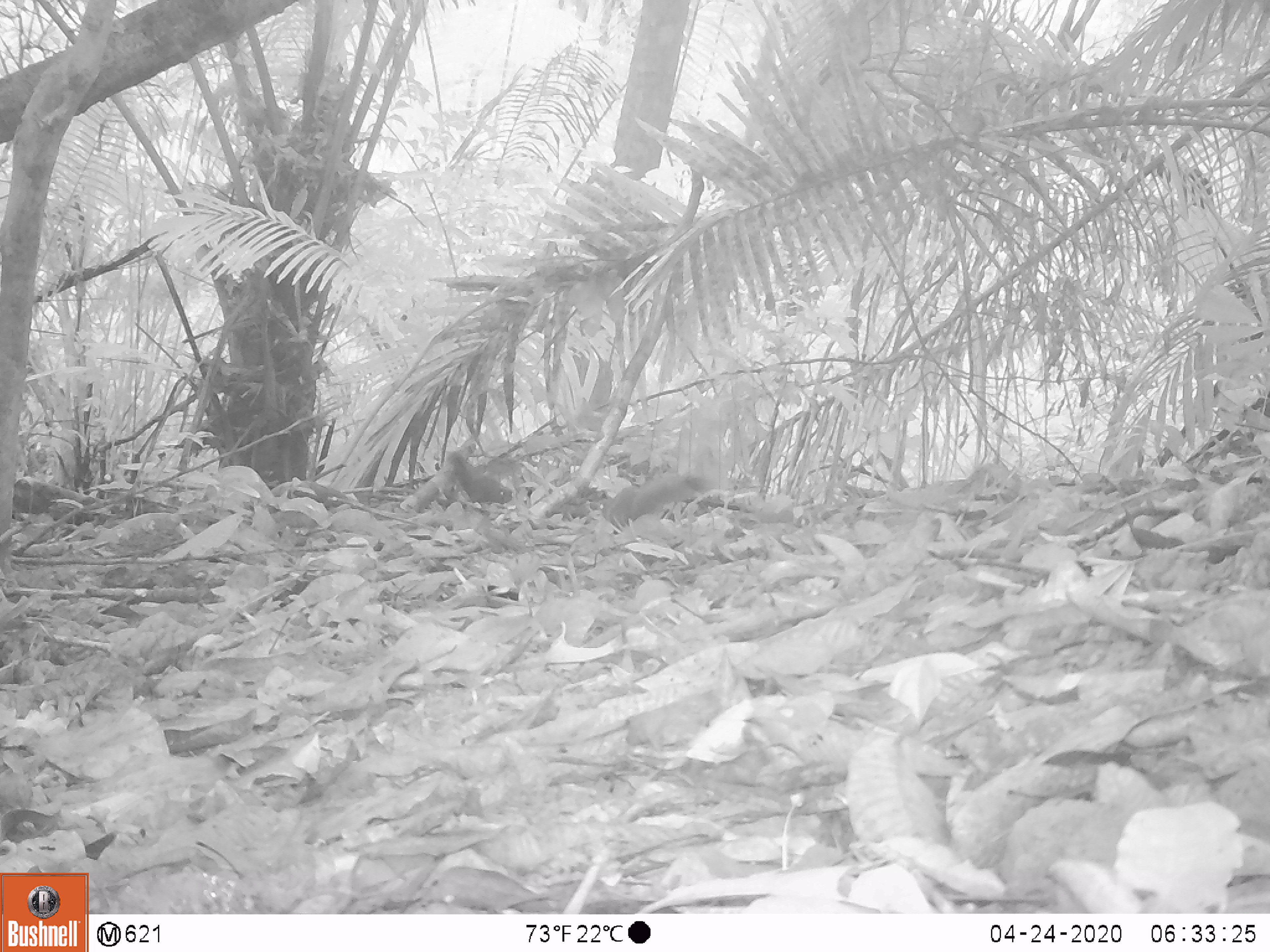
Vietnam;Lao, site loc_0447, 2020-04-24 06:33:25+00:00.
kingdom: Animalia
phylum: Chordata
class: Mammalia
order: Rodentia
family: Sciuridae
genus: Callosciurus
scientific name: Callosciurus erythraeus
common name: pallas's squirrel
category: pallass squirrel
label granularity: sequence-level